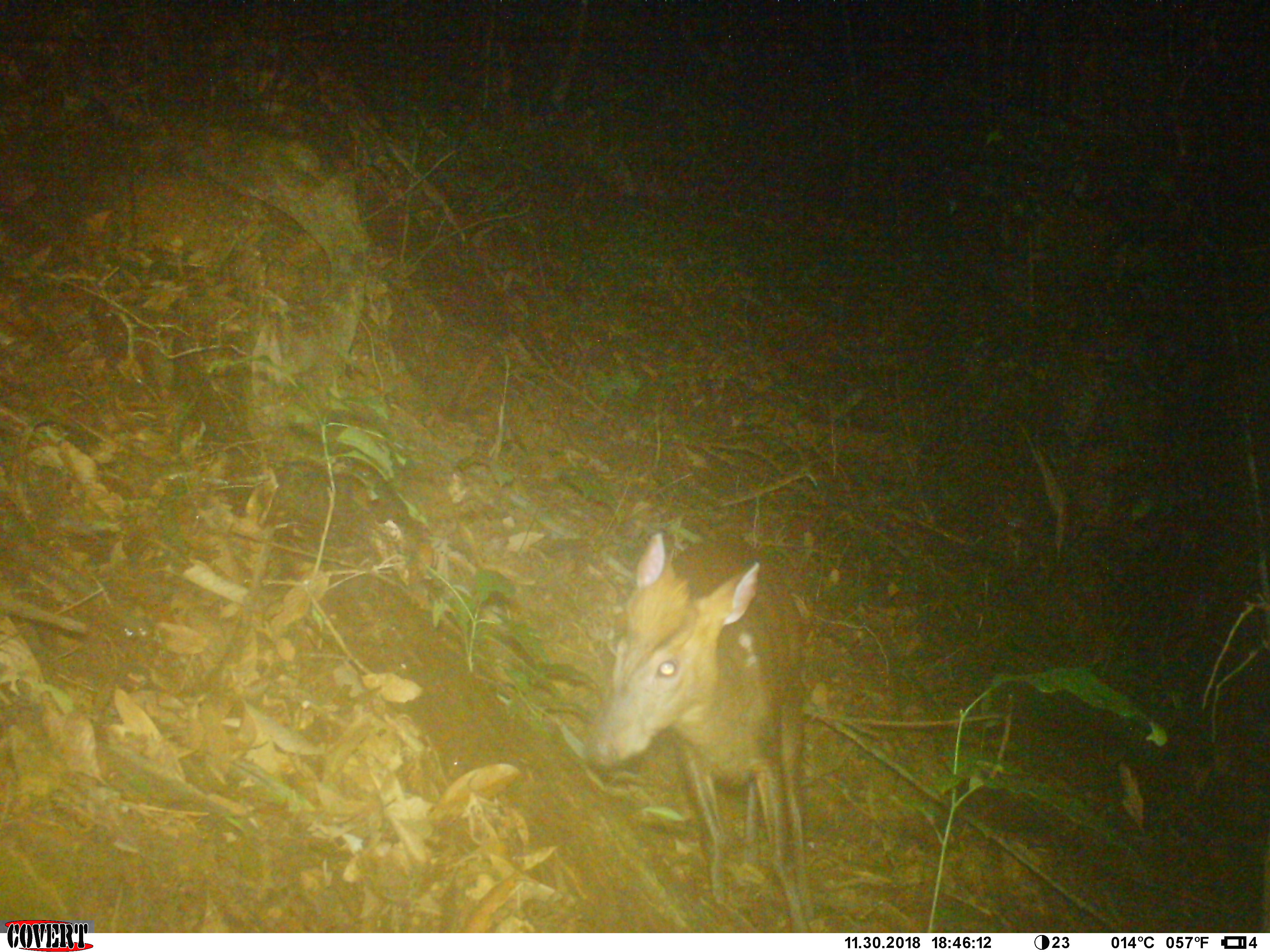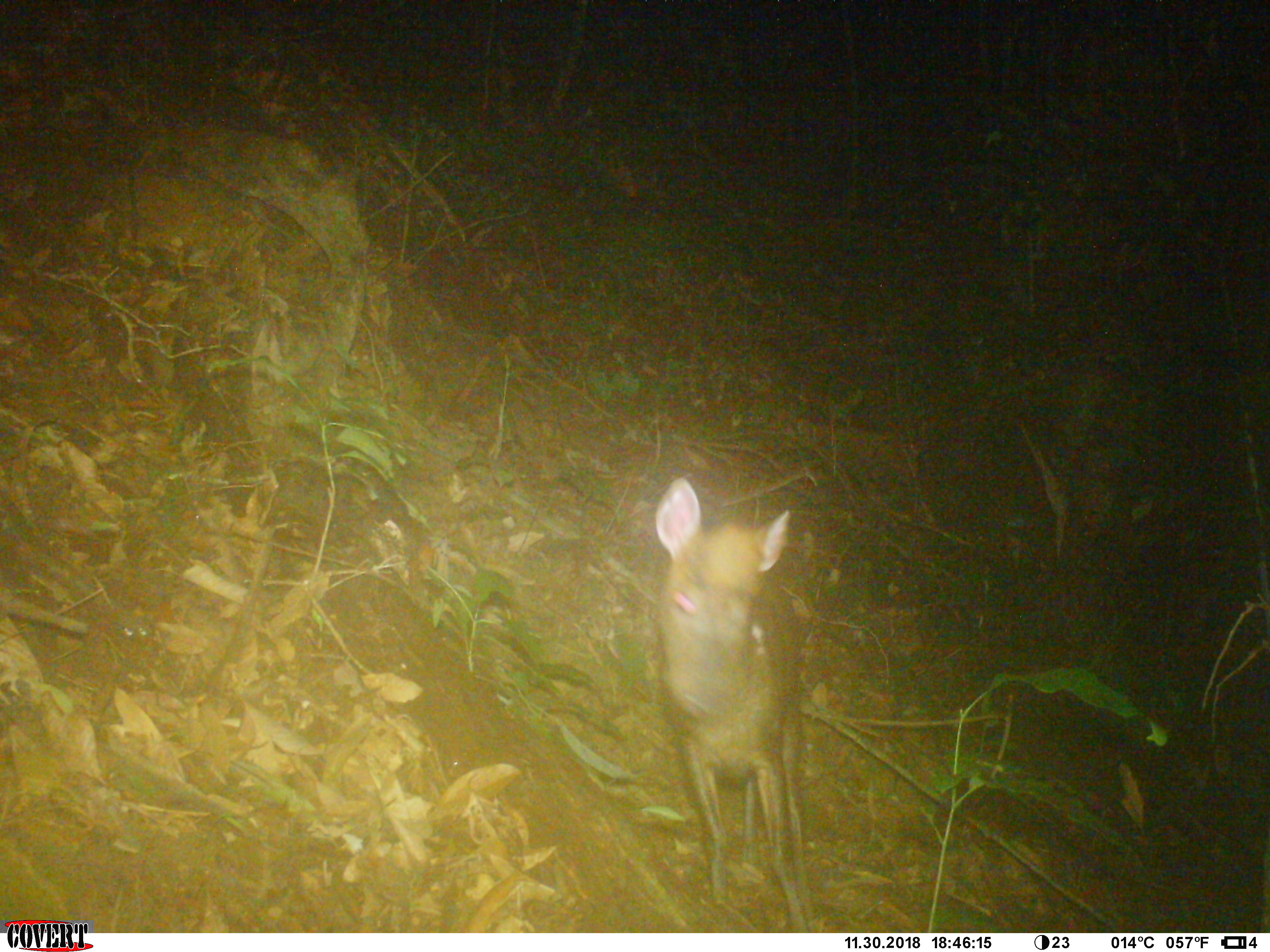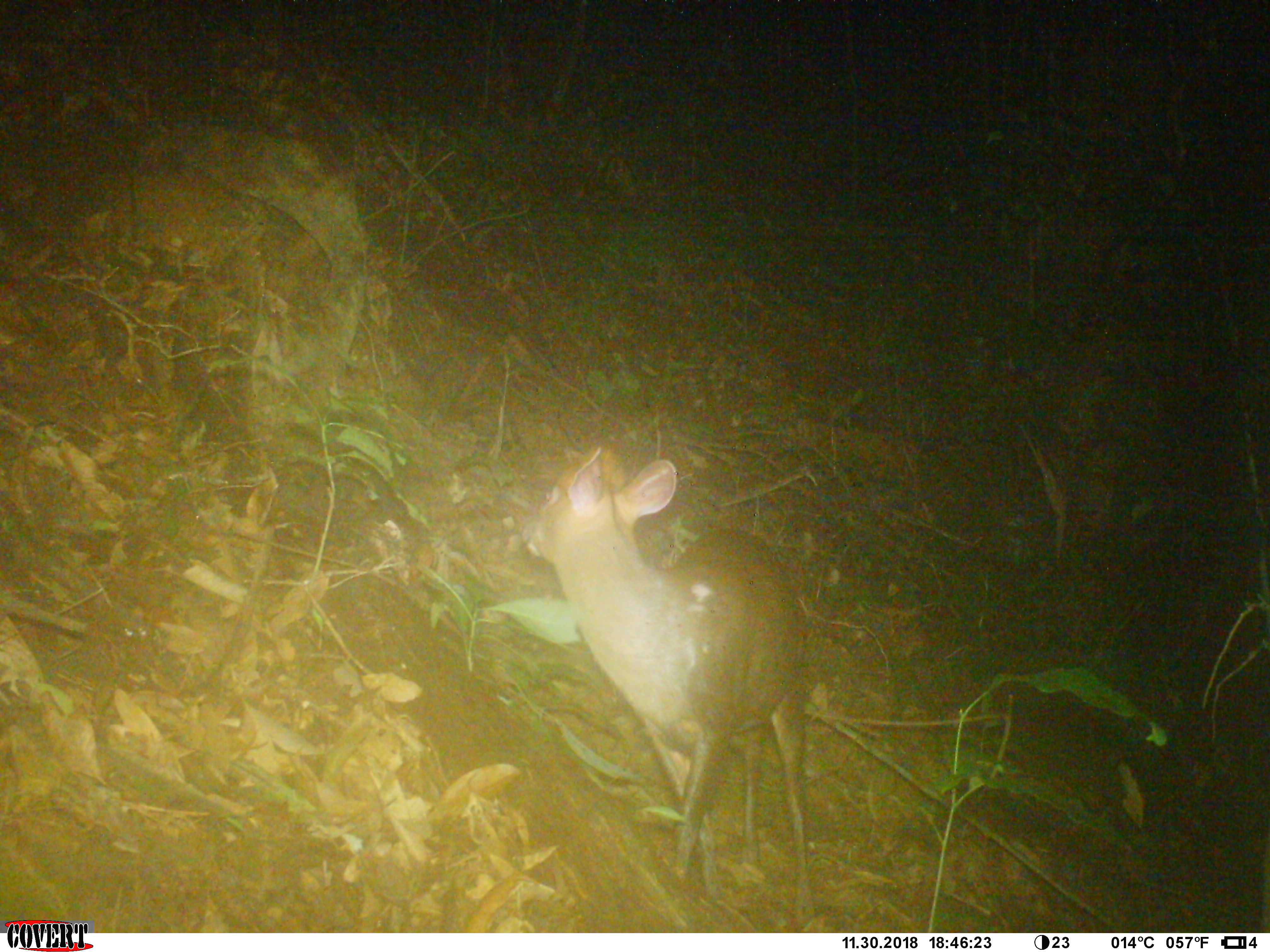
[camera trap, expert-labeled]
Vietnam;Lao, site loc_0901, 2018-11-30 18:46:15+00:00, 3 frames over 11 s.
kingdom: Animalia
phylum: Chordata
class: Mammalia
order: Artiodactyla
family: Cervidae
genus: Muntiacus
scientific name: Muntiacus rooseveltorum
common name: roosevelt's muntjac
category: roosevelts muntjac group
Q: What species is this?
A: Roosevelts muntjac group (roosevelt's muntjac) (Muntiacus rooseveltorum).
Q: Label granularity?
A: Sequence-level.